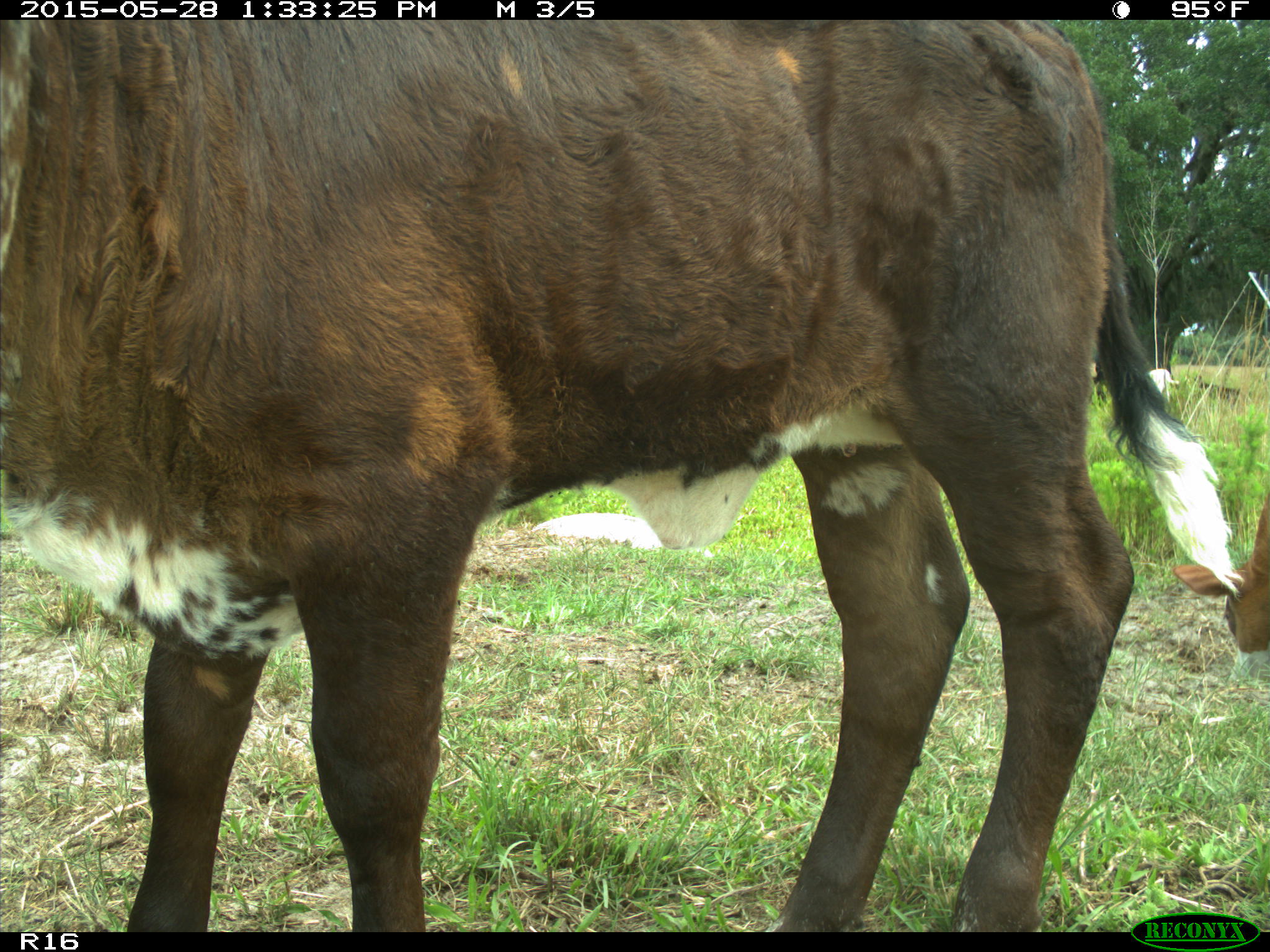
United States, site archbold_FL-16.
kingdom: Animalia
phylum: Chordata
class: Mammalia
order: Artiodactyla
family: Bovidae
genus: Bos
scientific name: Bos taurus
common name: domestic cow